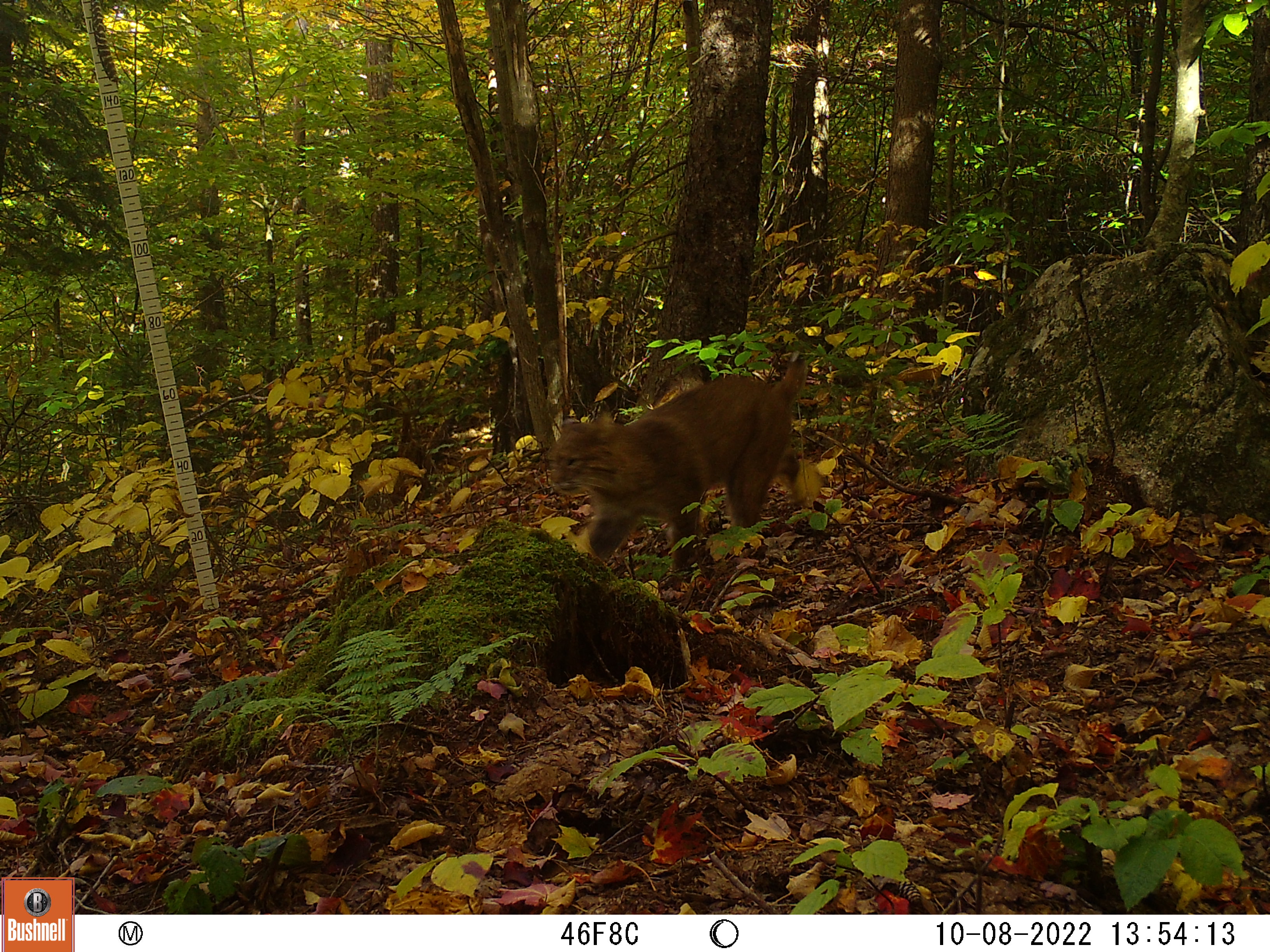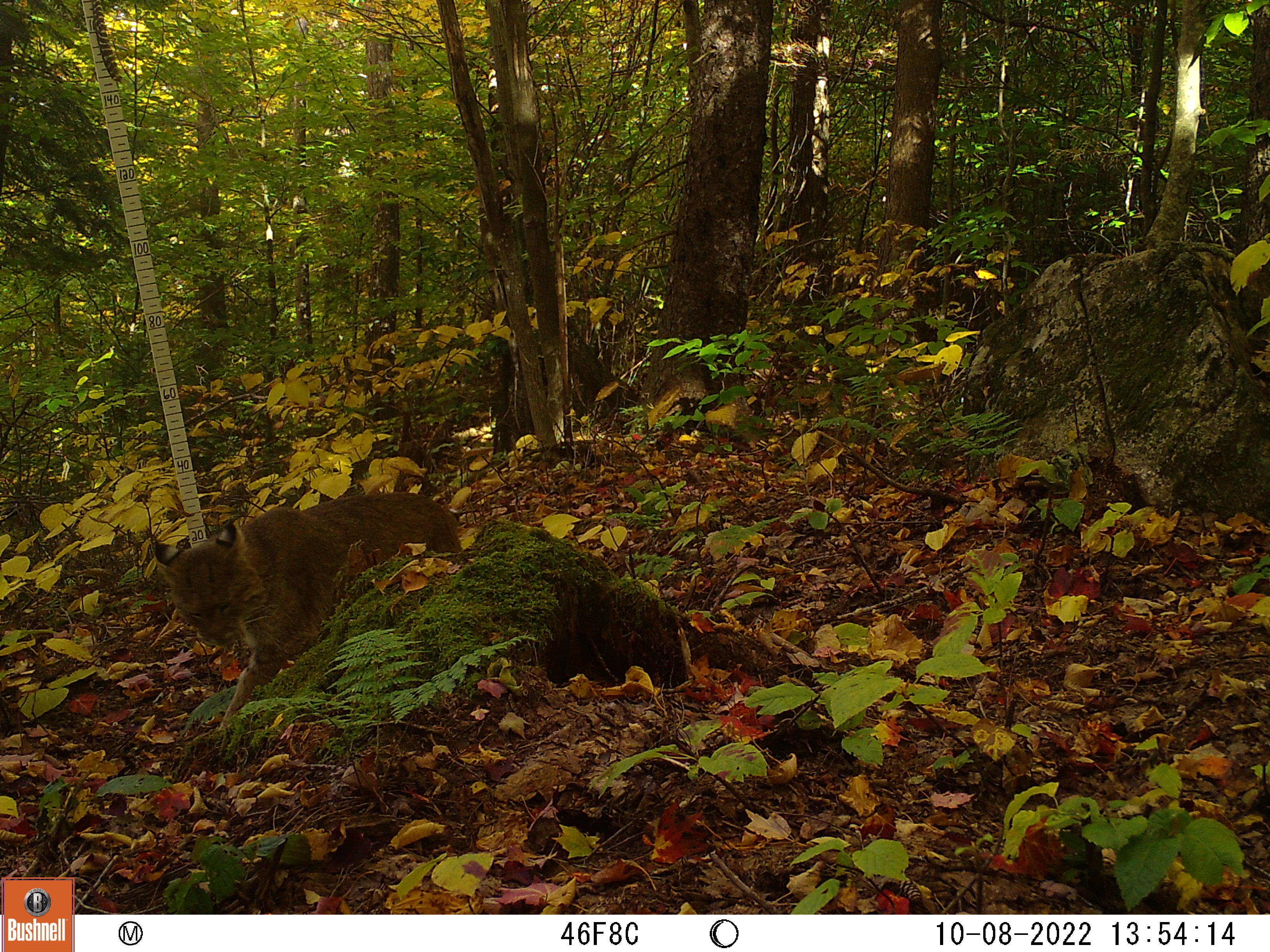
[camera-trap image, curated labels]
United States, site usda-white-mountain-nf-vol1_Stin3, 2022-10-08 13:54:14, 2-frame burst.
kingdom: Animalia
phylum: Chordata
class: Mammalia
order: Carnivora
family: Felidae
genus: Lynx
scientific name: Lynx rufus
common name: bobcat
Bobcat (Lynx rufus).